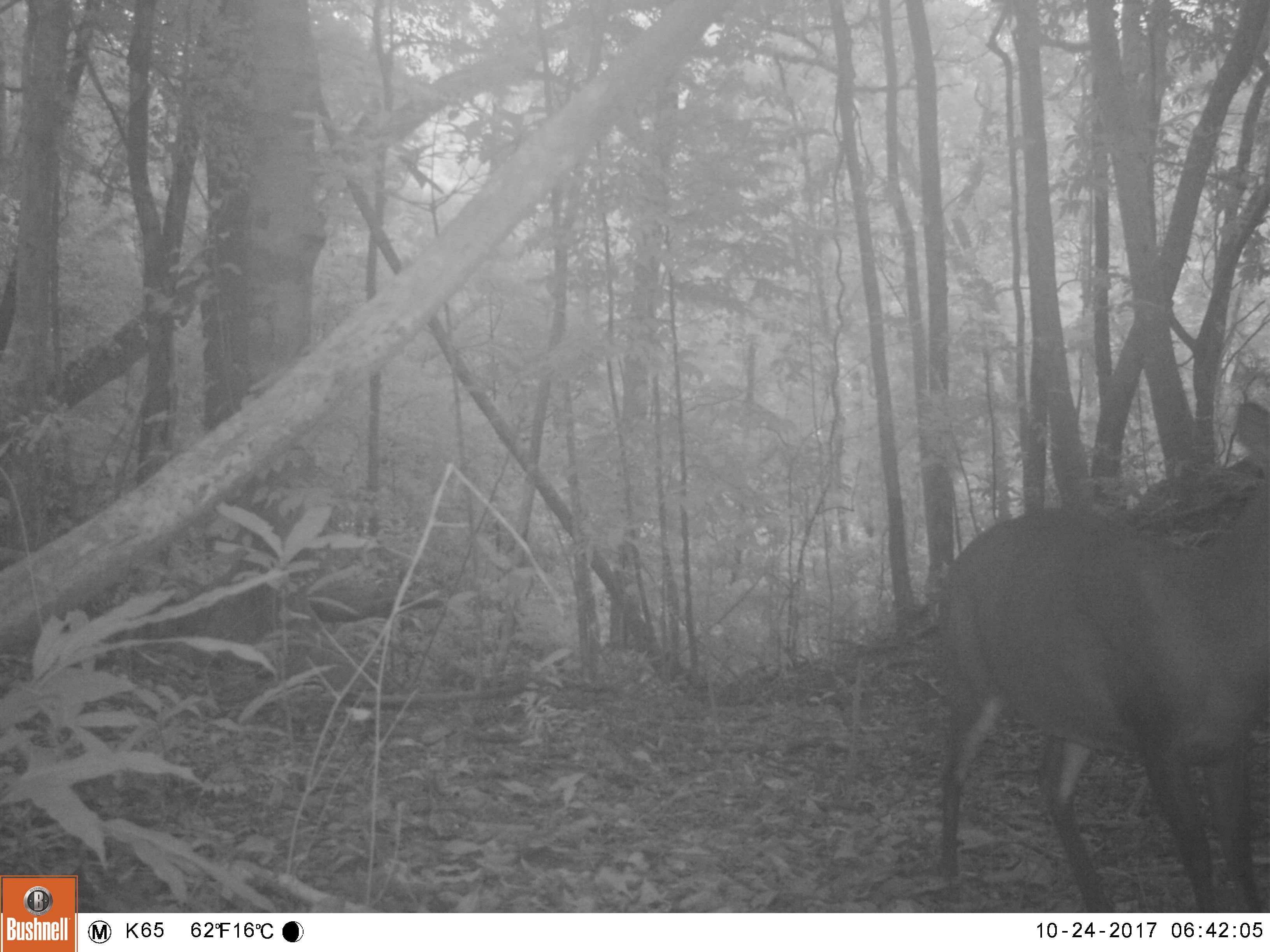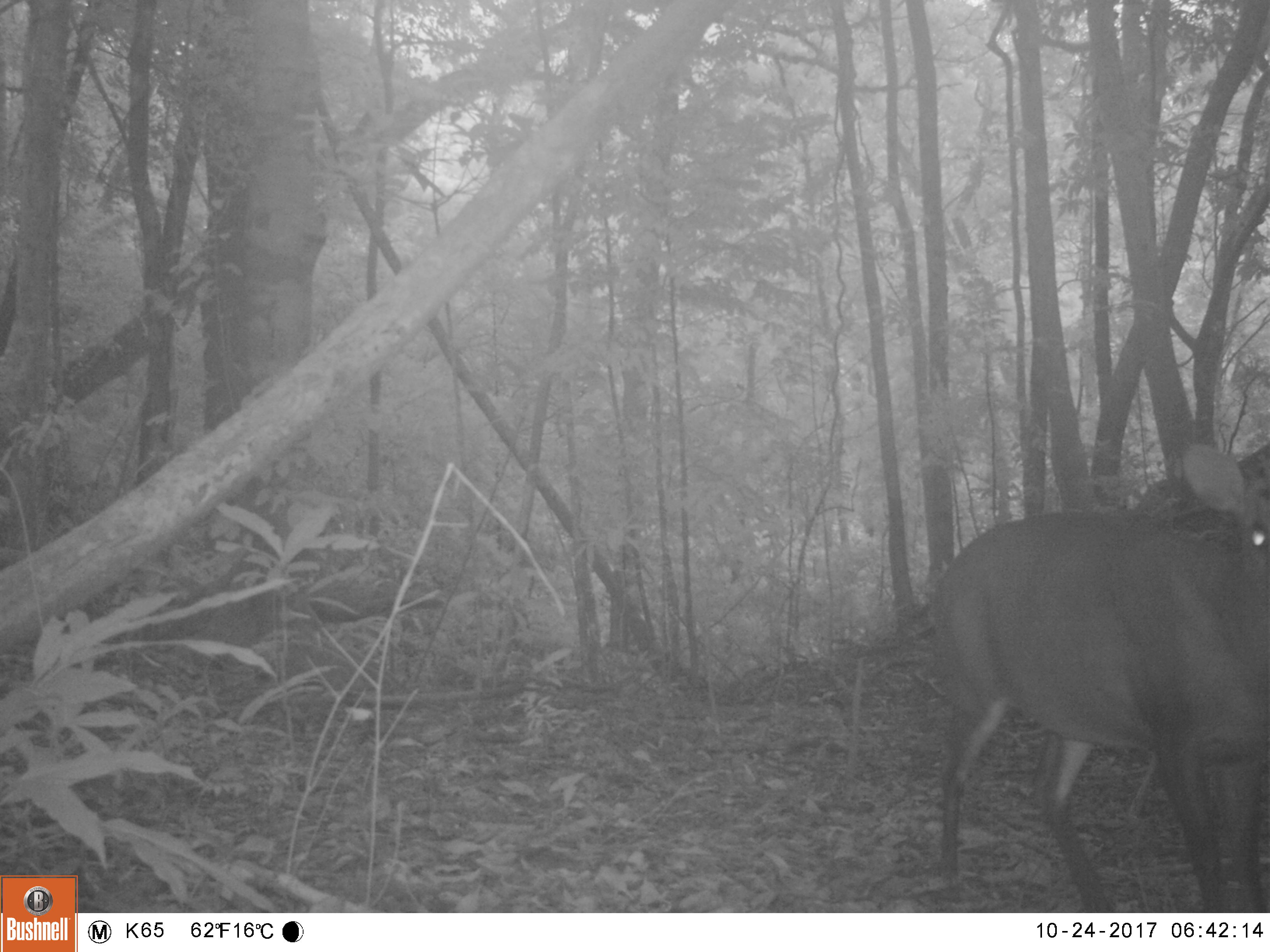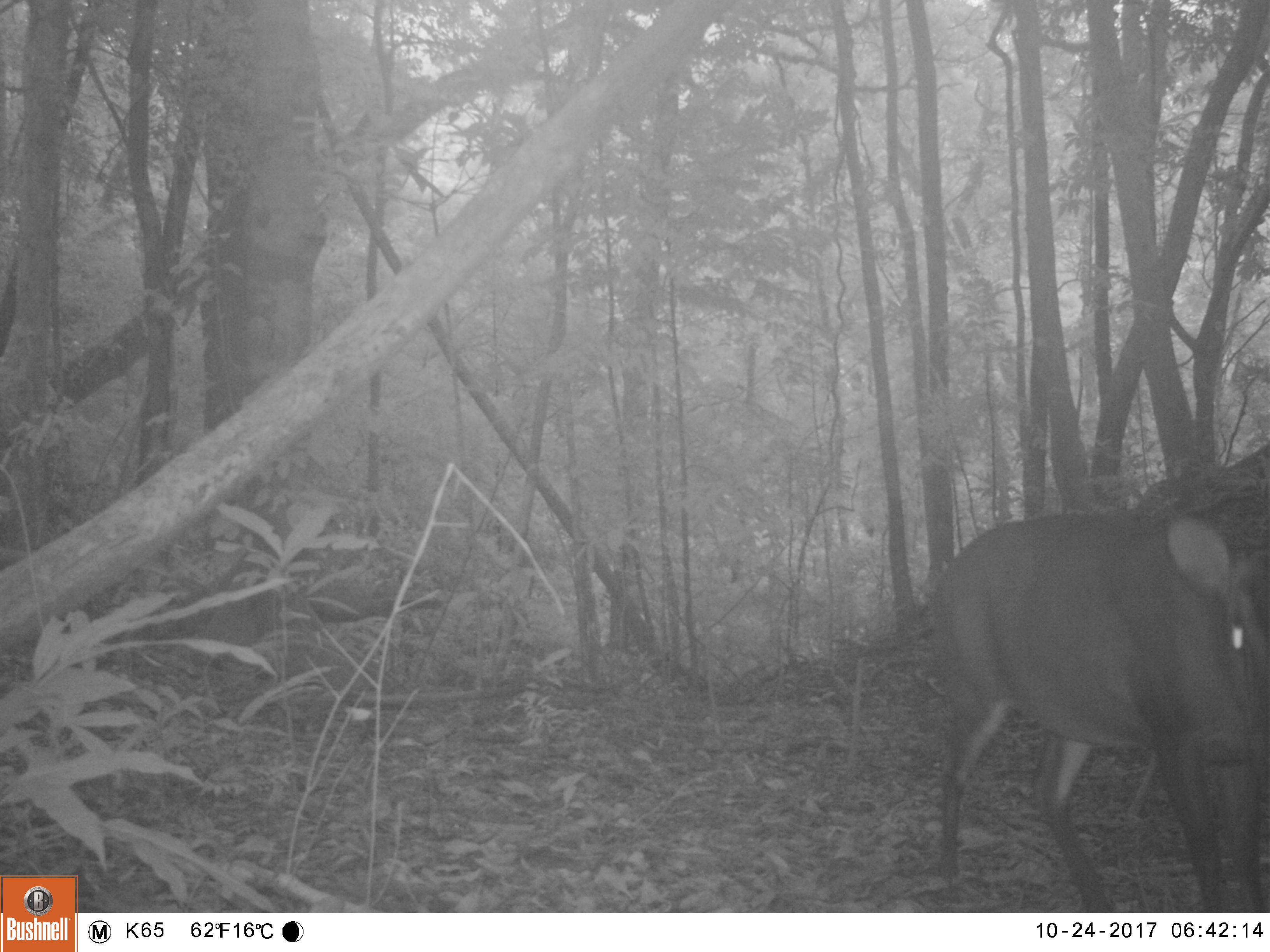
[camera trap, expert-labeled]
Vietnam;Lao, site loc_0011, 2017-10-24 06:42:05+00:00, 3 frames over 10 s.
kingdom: Animalia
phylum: Chordata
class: Mammalia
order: Artiodactyla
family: Cervidae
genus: Muntiacus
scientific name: Muntiacus vuquangensis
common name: large-antlered muntjac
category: large antlered muntjac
Large antlered muntjac (large-antlered muntjac) (Muntiacus vuquangensis). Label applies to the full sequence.